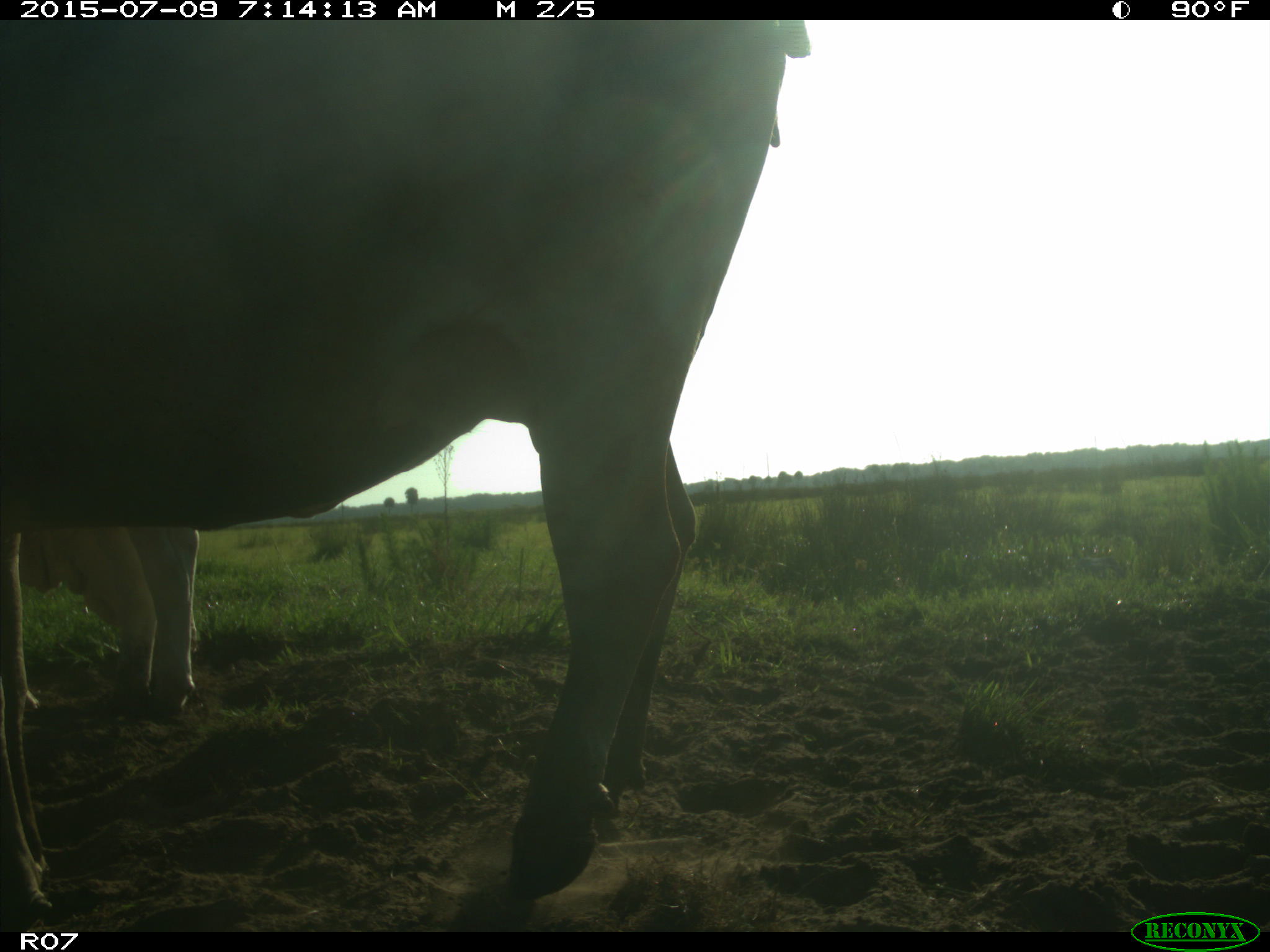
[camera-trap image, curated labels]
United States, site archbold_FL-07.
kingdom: Animalia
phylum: Chordata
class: Mammalia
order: Artiodactyla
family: Bovidae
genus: Bos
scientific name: Bos taurus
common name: domestic cow